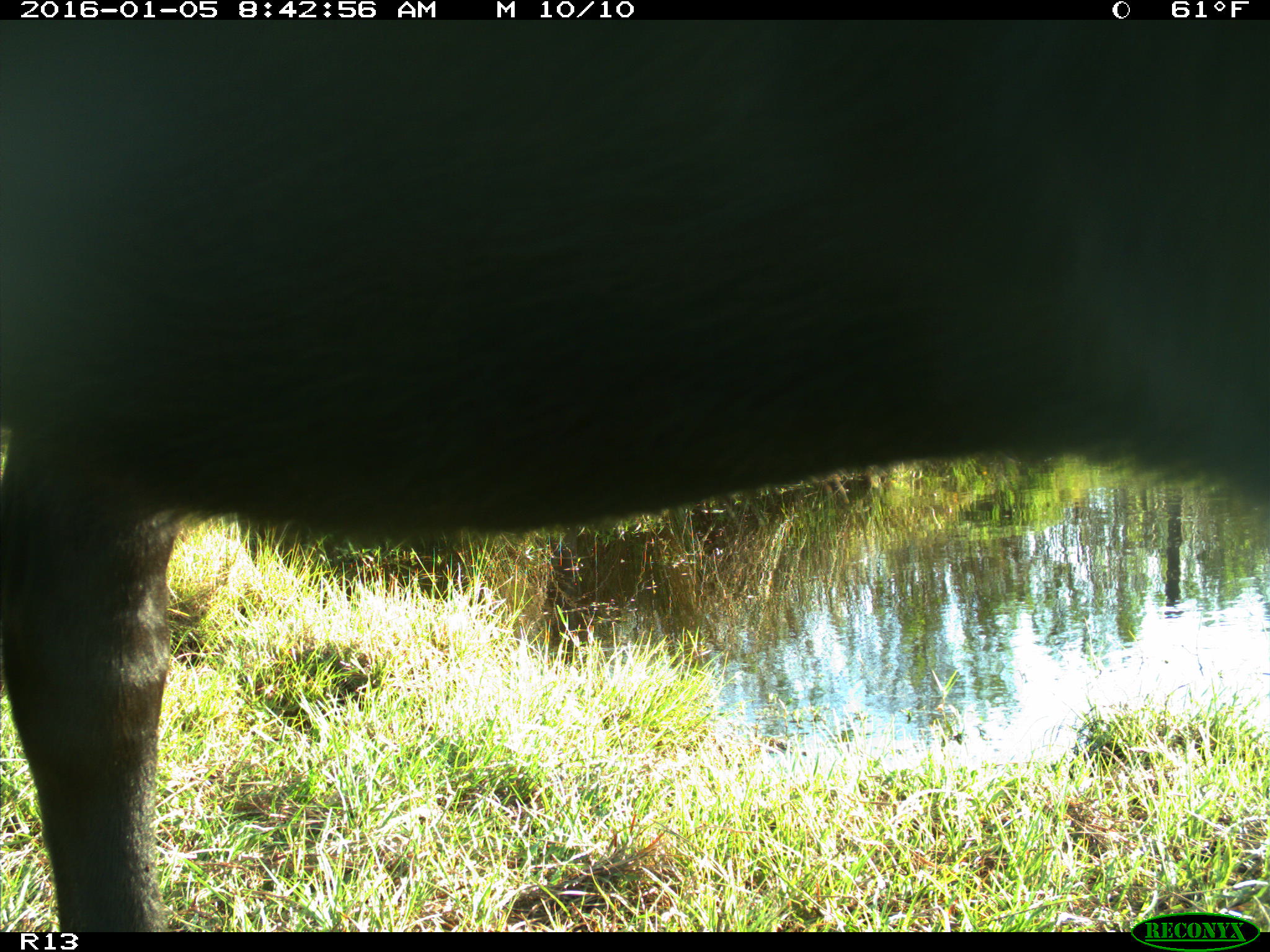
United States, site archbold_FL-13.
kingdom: Animalia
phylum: Chordata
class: Mammalia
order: Artiodactyla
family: Bovidae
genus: Bos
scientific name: Bos taurus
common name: domestic cow